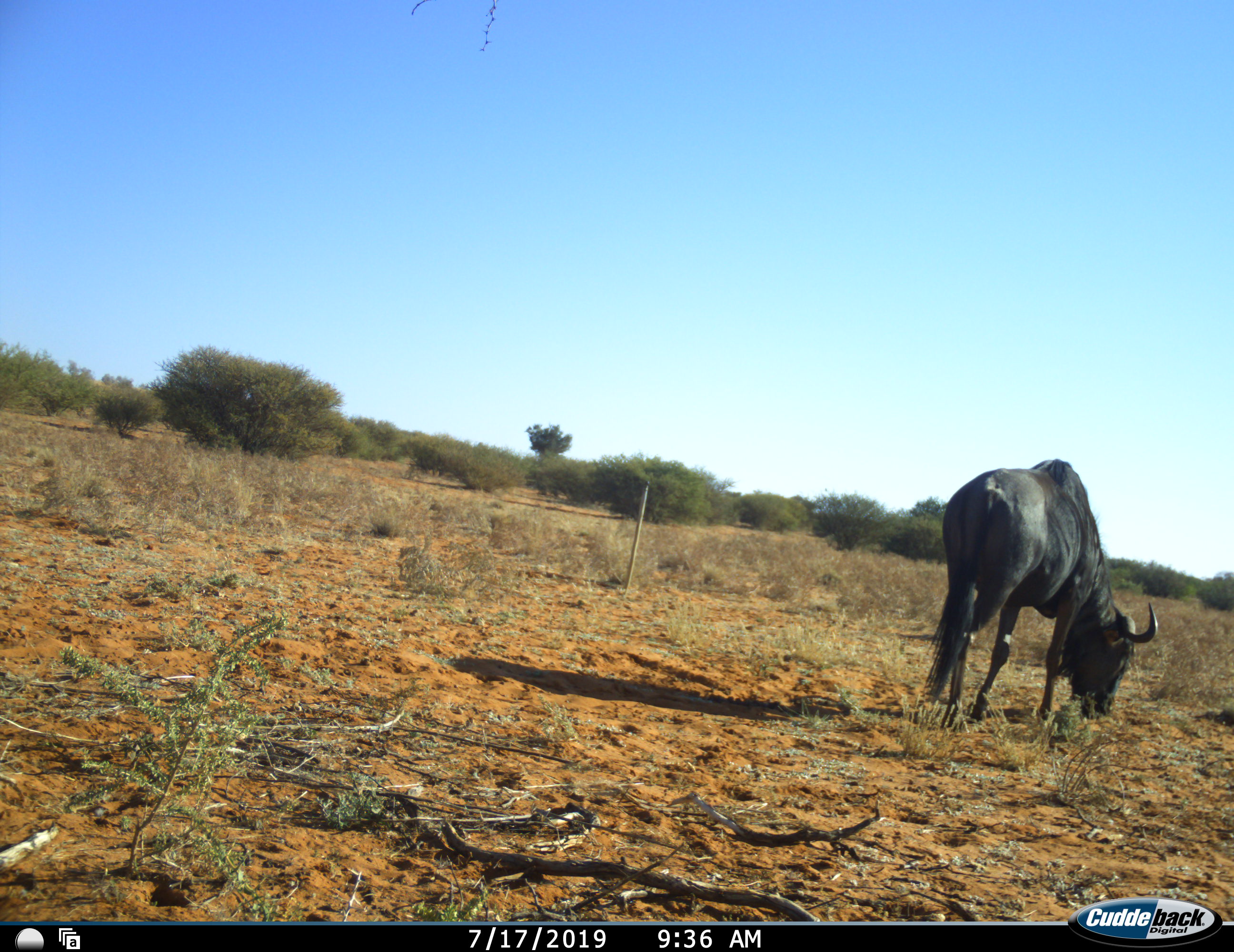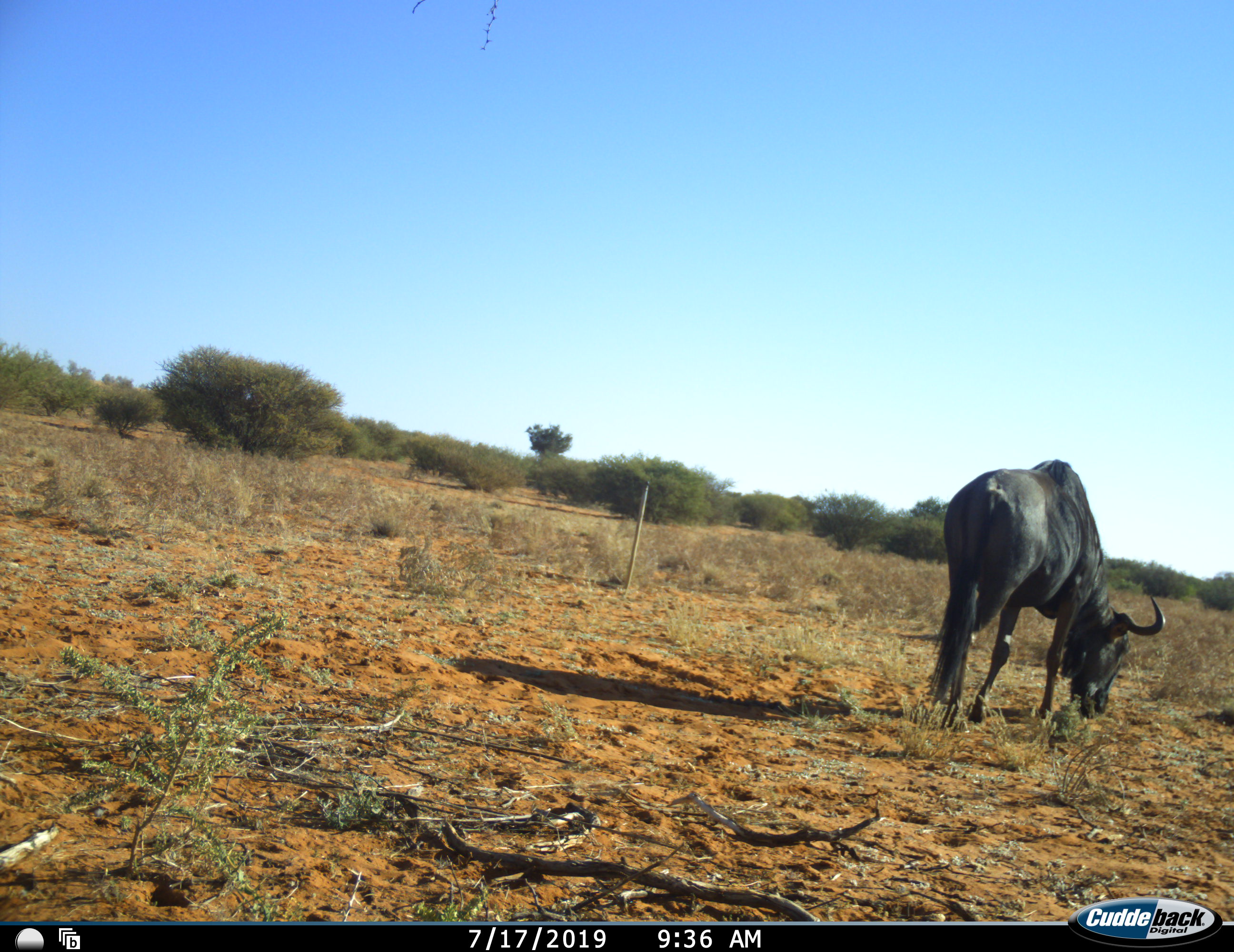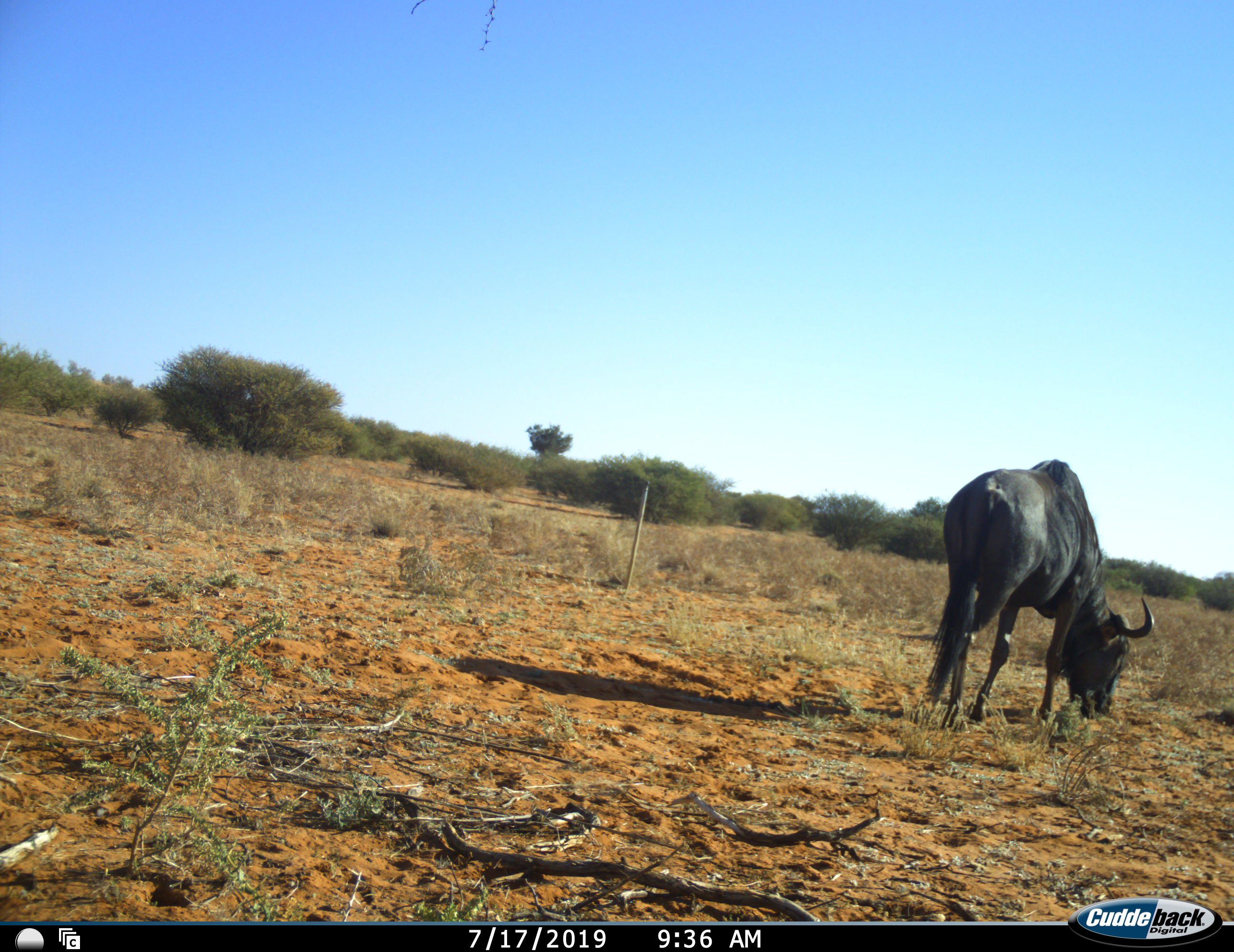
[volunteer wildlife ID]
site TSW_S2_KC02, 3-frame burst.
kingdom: Animalia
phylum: Chordata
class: Mammalia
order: Artiodactyla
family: Bovidae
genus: Connochaetes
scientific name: Connochaetes taurinus taurinus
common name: blue wildebeest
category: wildebeestblue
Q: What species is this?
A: Wildebeestblue (blue wildebeest) (Connochaetes taurinus taurinus).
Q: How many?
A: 1.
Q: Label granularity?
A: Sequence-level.